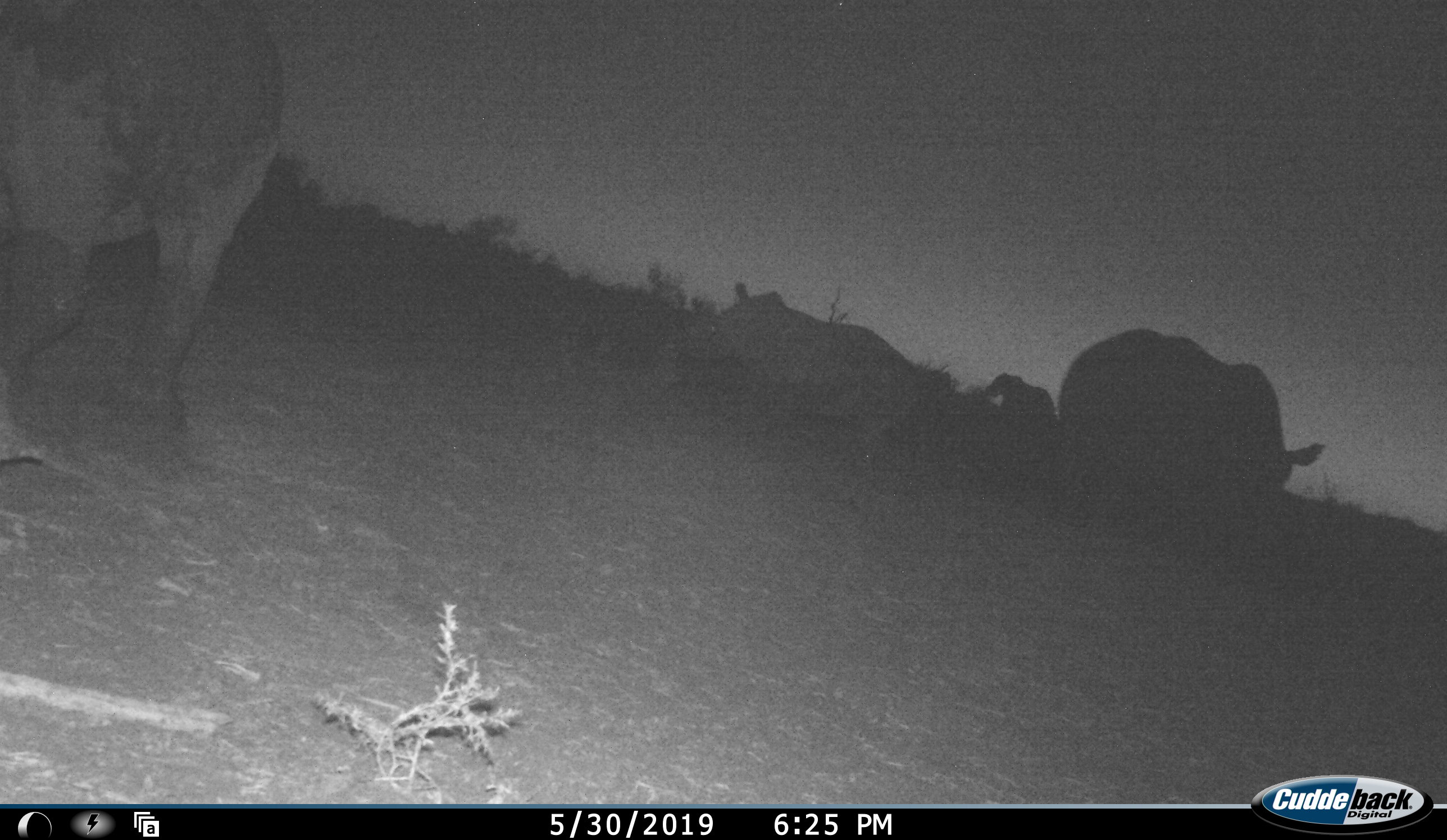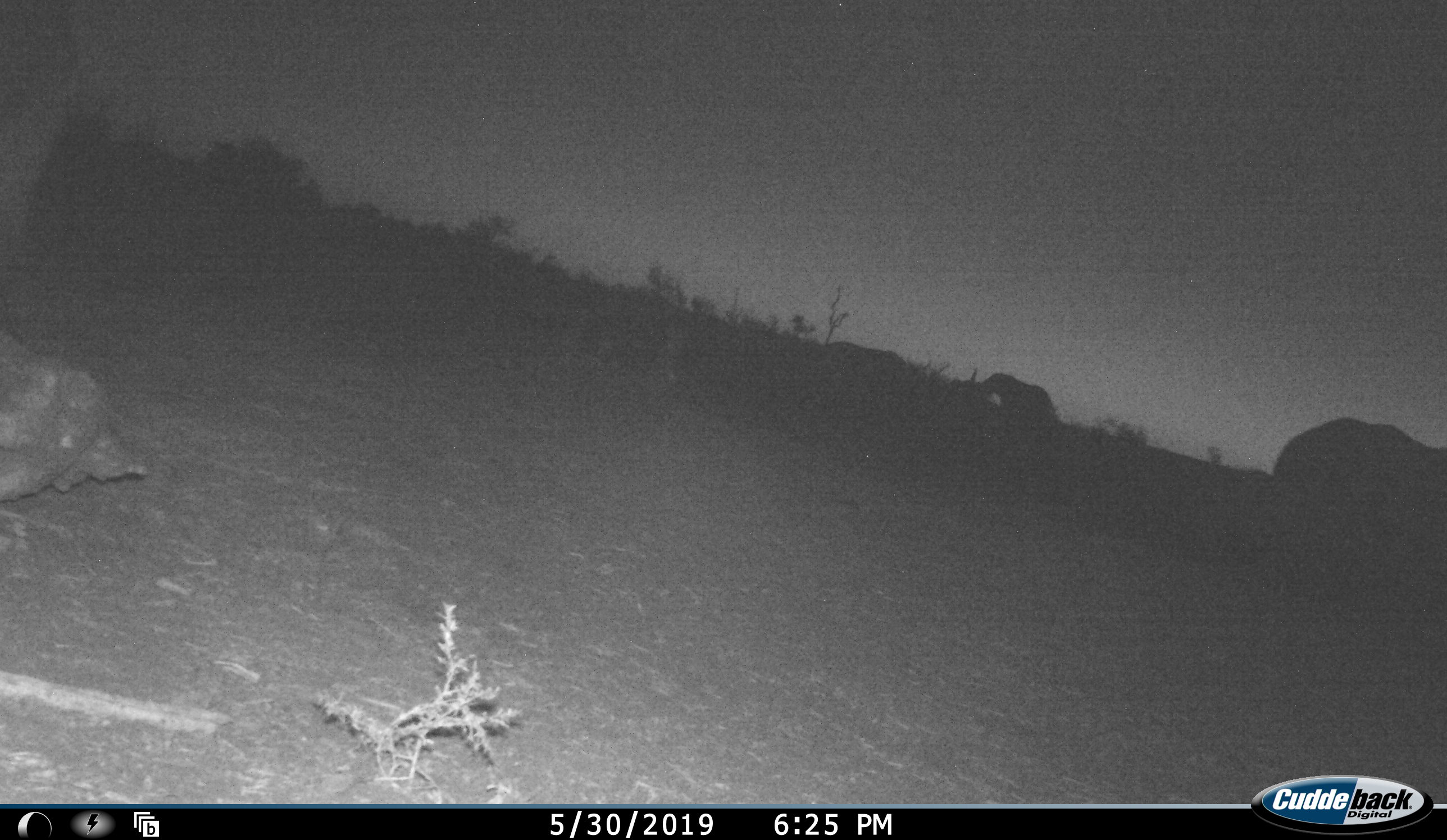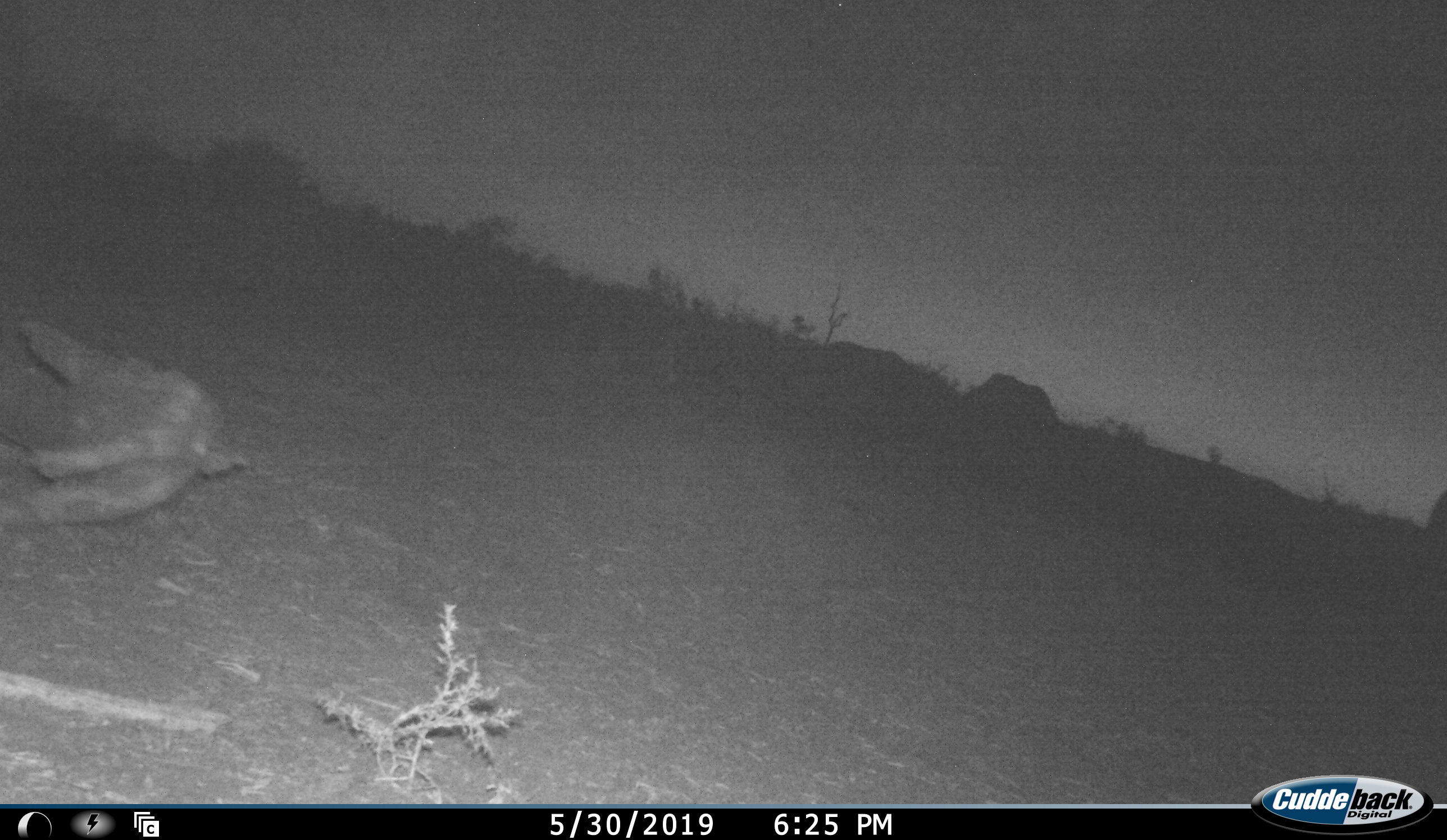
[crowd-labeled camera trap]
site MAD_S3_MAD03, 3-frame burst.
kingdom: Animalia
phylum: Chordata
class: Mammalia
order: Proboscidea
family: Elephantidae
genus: Loxodonta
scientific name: Loxodonta africana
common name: african bush elephant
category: elephant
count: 1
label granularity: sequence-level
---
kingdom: Animalia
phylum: Chordata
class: Mammalia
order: Perissodactyla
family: Rhinocerotidae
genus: Diceros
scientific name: Diceros bicornis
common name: black rhinoceros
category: rhinocerosblack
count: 3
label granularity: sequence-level